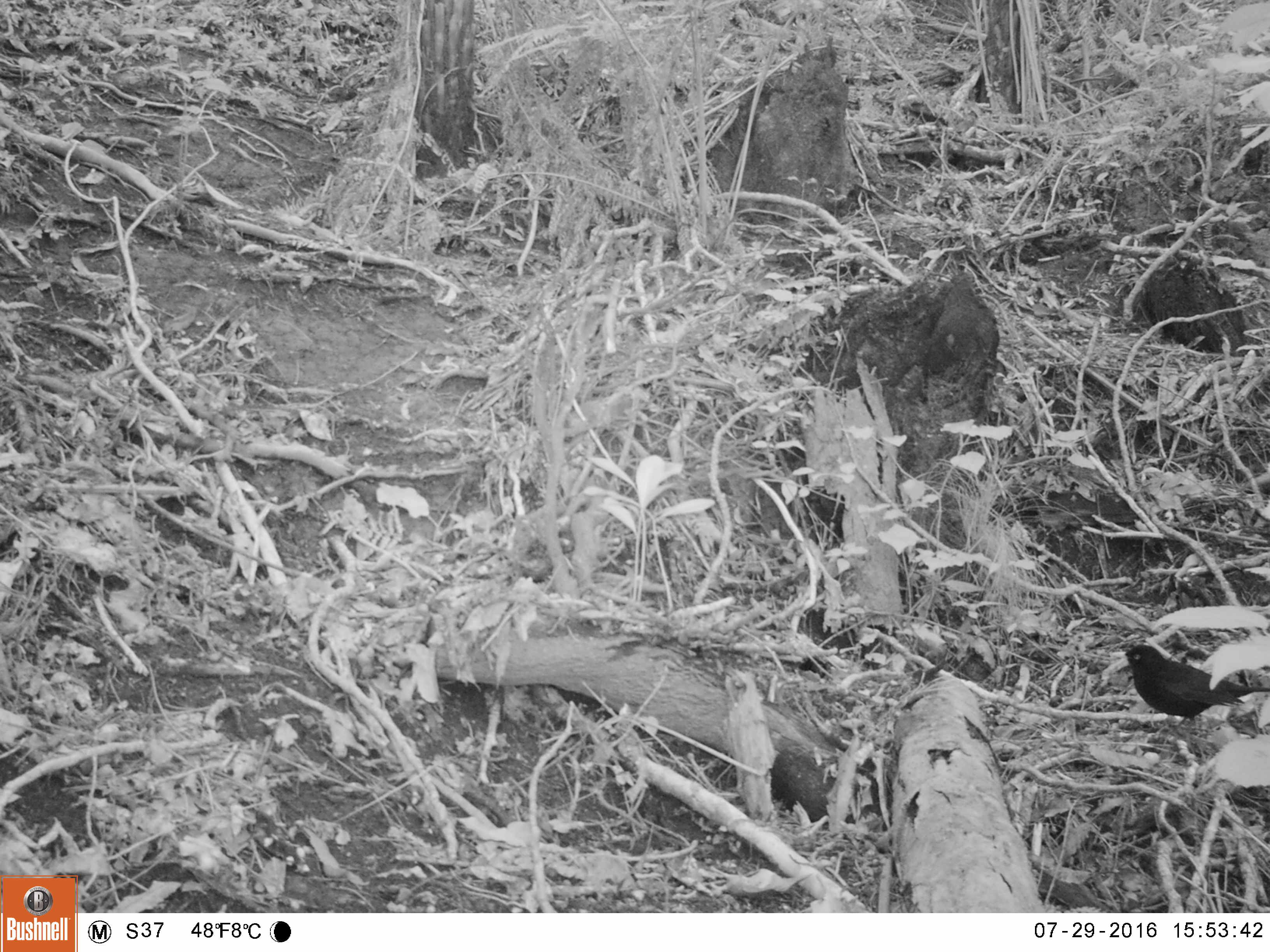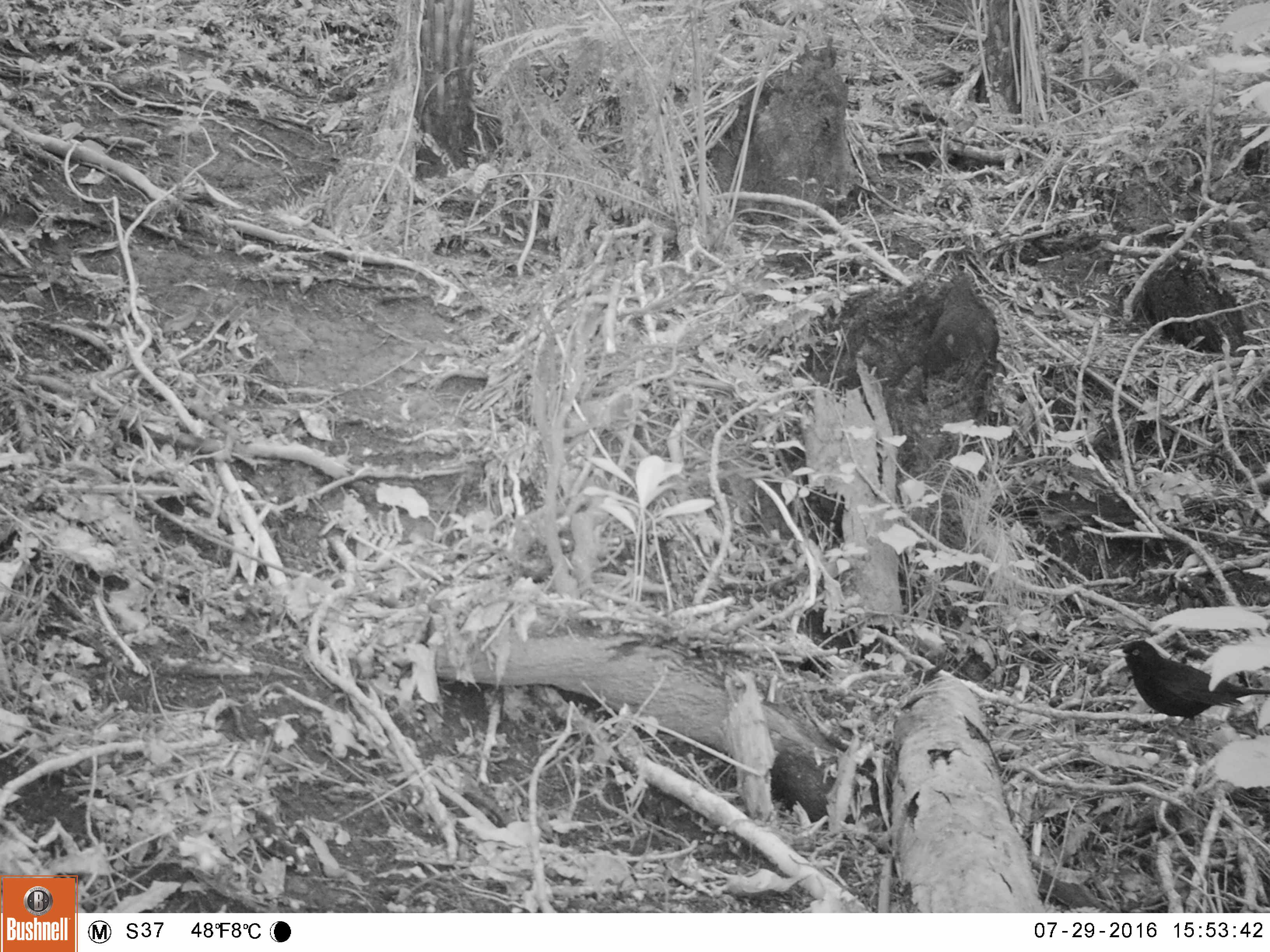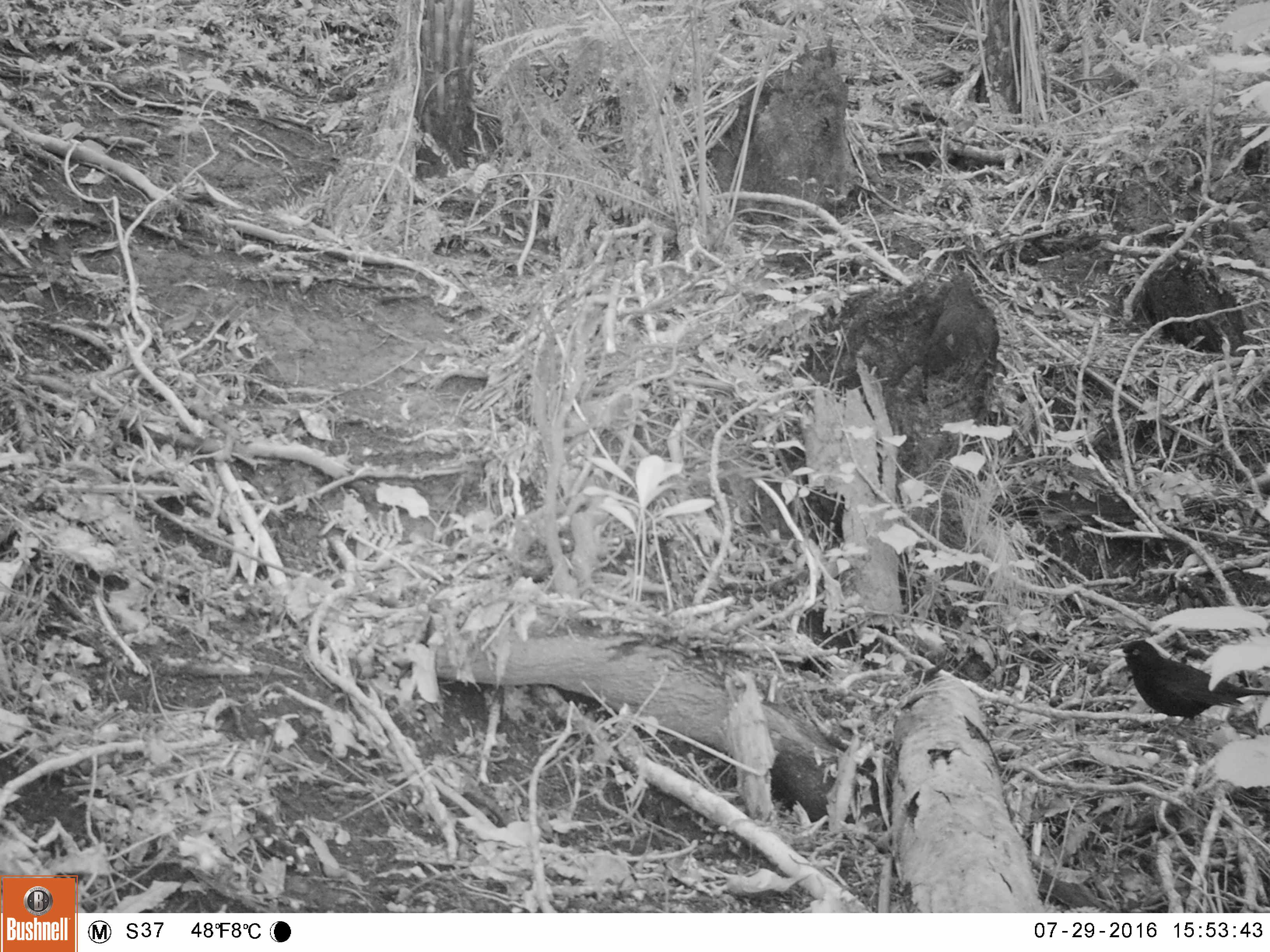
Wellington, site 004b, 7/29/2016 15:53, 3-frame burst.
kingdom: Animalia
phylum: Chordata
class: Aves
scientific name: Aves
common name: bird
Bird (Aves).